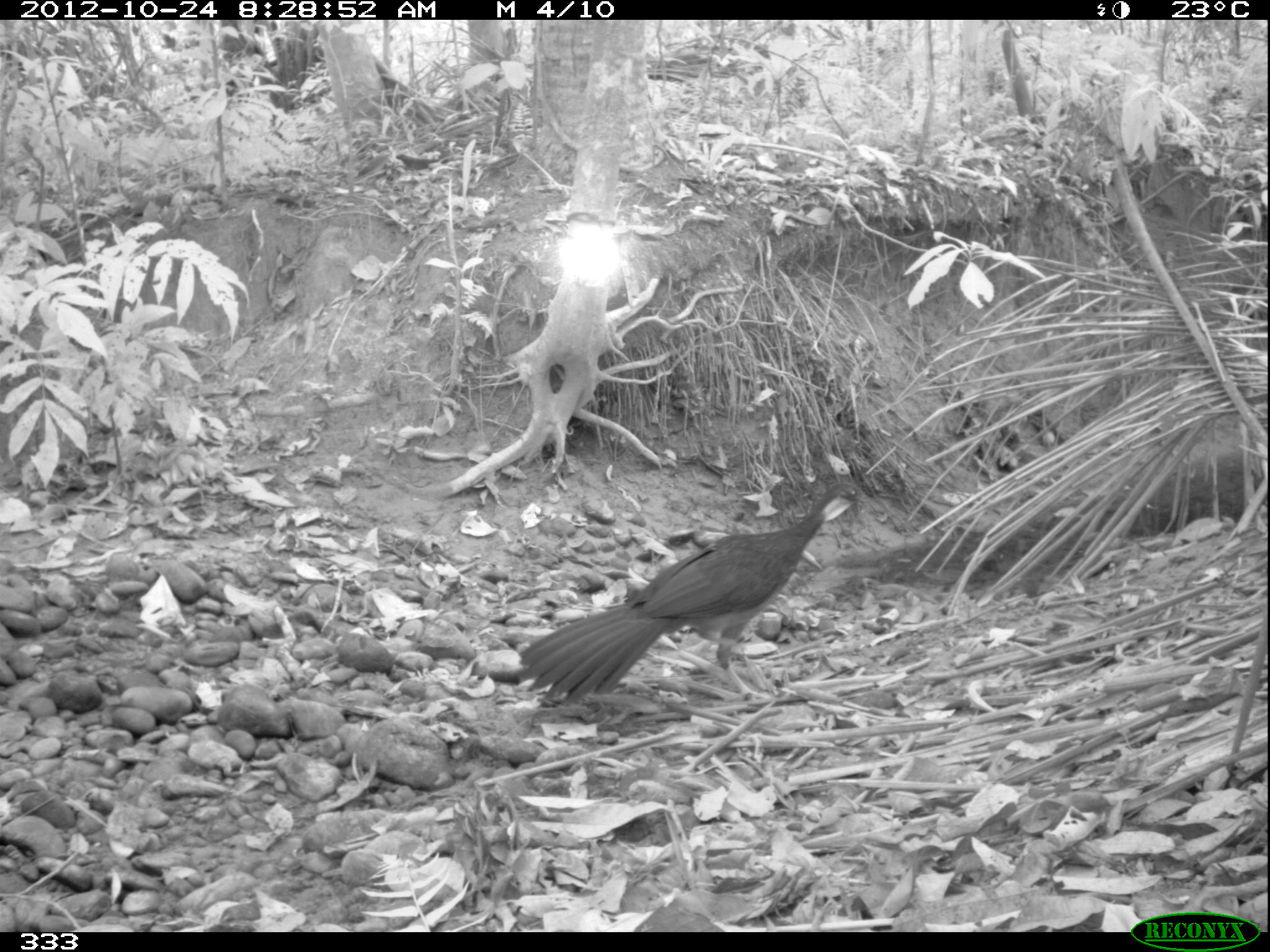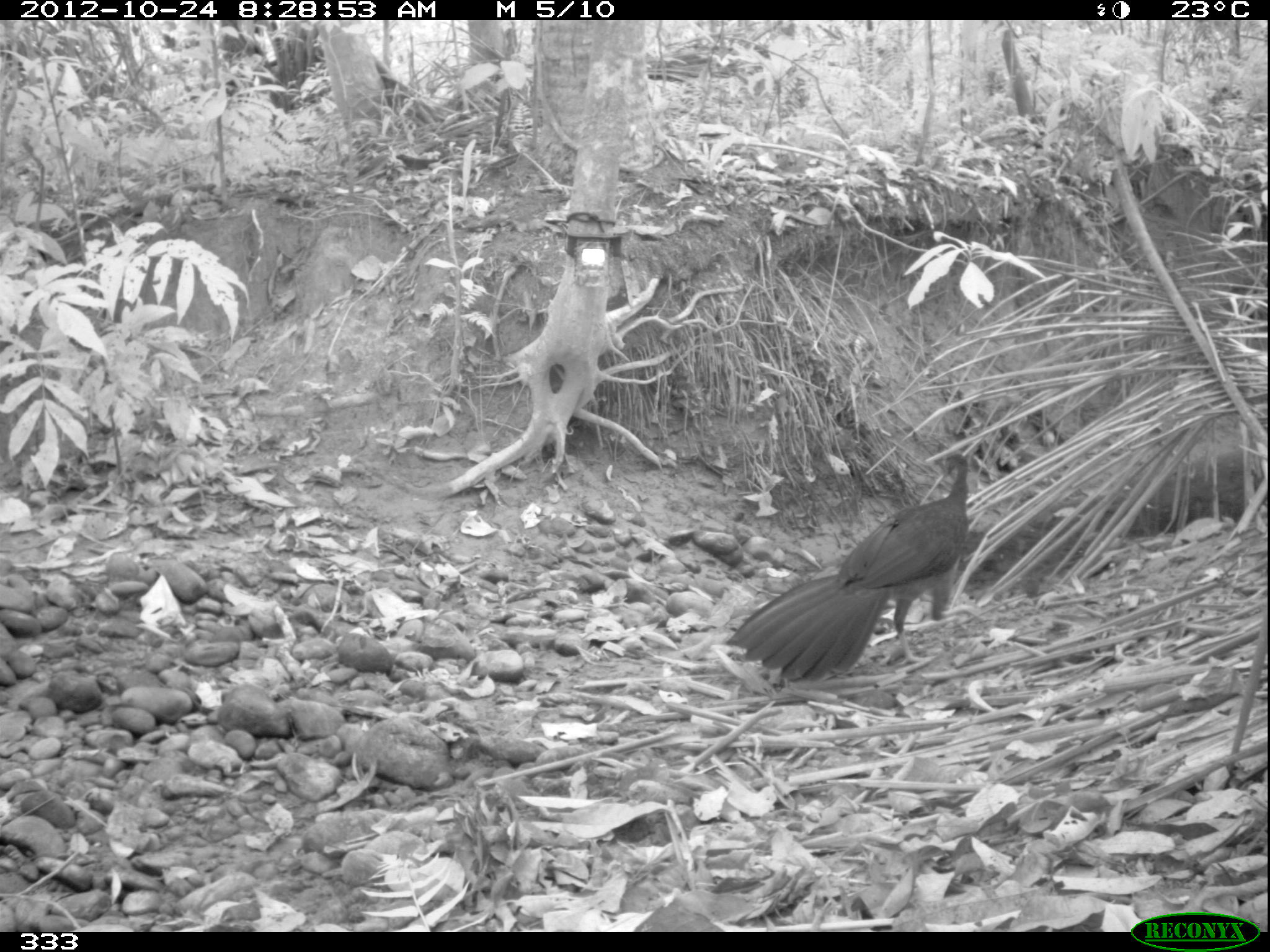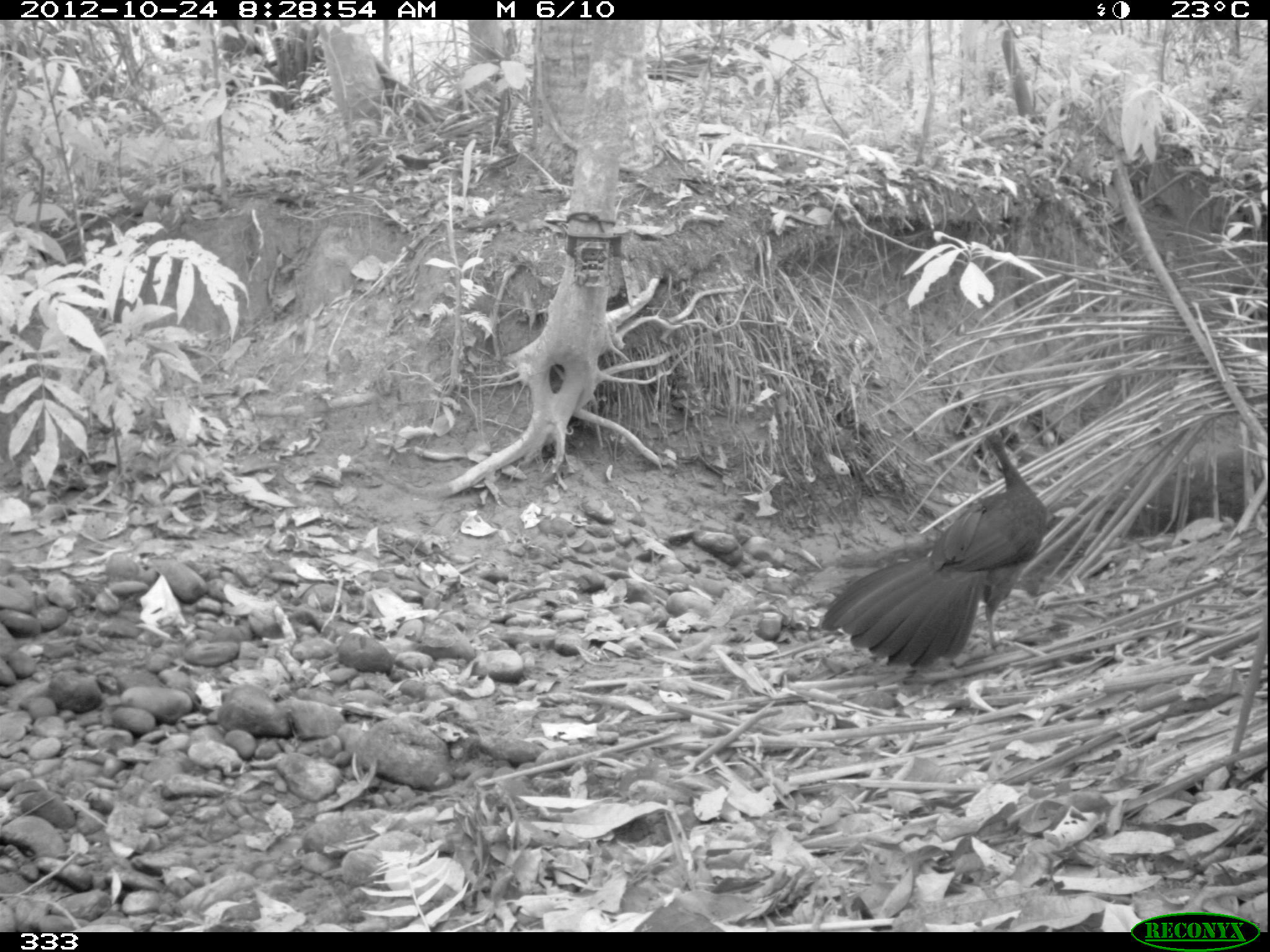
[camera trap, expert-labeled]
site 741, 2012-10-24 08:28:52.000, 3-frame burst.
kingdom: Animalia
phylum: Chordata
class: Aves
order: Galliformes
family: Cracidae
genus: Penelope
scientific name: Penelope jacquacu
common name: spix's guan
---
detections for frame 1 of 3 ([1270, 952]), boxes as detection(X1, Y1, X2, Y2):
penelope jacquacu: detection(512, 480, 865, 707)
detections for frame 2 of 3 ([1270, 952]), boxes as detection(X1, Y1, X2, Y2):
penelope jacquacu: detection(722, 453, 970, 684)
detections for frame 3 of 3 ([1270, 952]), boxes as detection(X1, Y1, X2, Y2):
penelope jacquacu: detection(820, 433, 1049, 669)